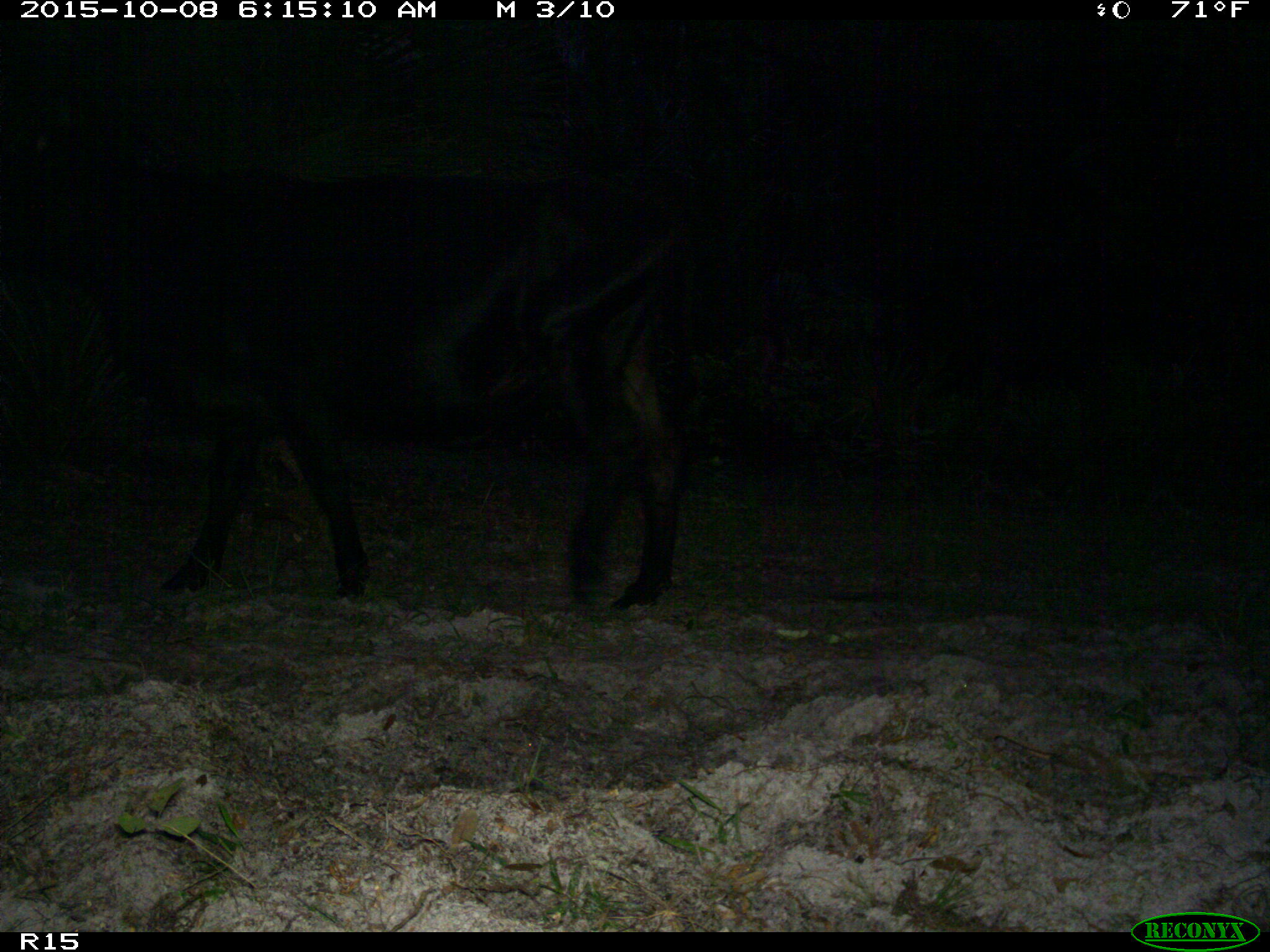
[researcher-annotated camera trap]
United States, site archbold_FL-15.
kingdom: Animalia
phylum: Chordata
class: Mammalia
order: Artiodactyla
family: Bovidae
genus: Bos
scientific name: Bos taurus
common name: domestic cow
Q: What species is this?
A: Bos taurus (domestic cow).